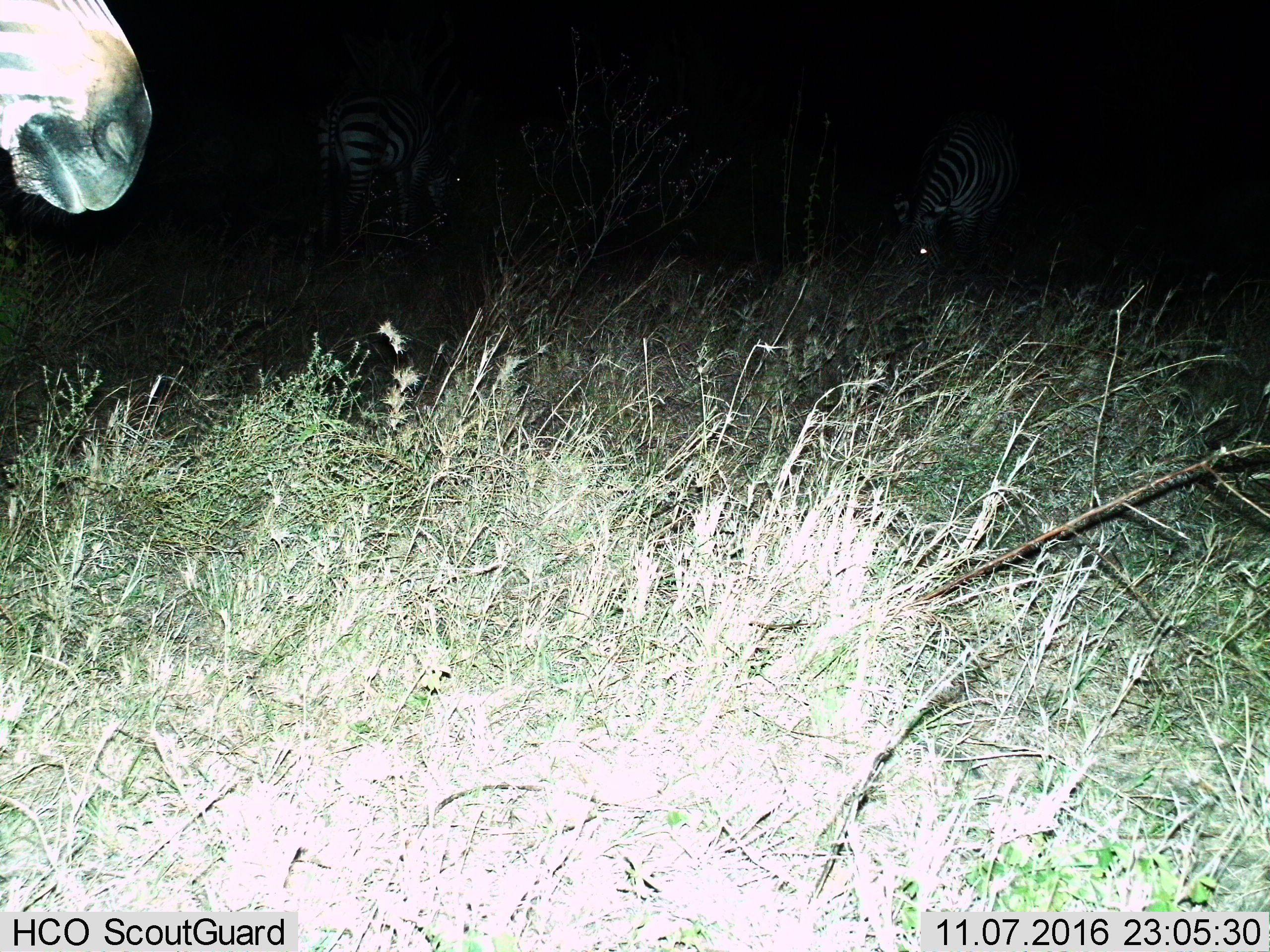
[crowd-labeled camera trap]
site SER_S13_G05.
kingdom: Animalia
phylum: Chordata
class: Mammalia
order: Perissodactyla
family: Equidae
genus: Equus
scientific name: Equus quagga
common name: plains zebra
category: zebraplains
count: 3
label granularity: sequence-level